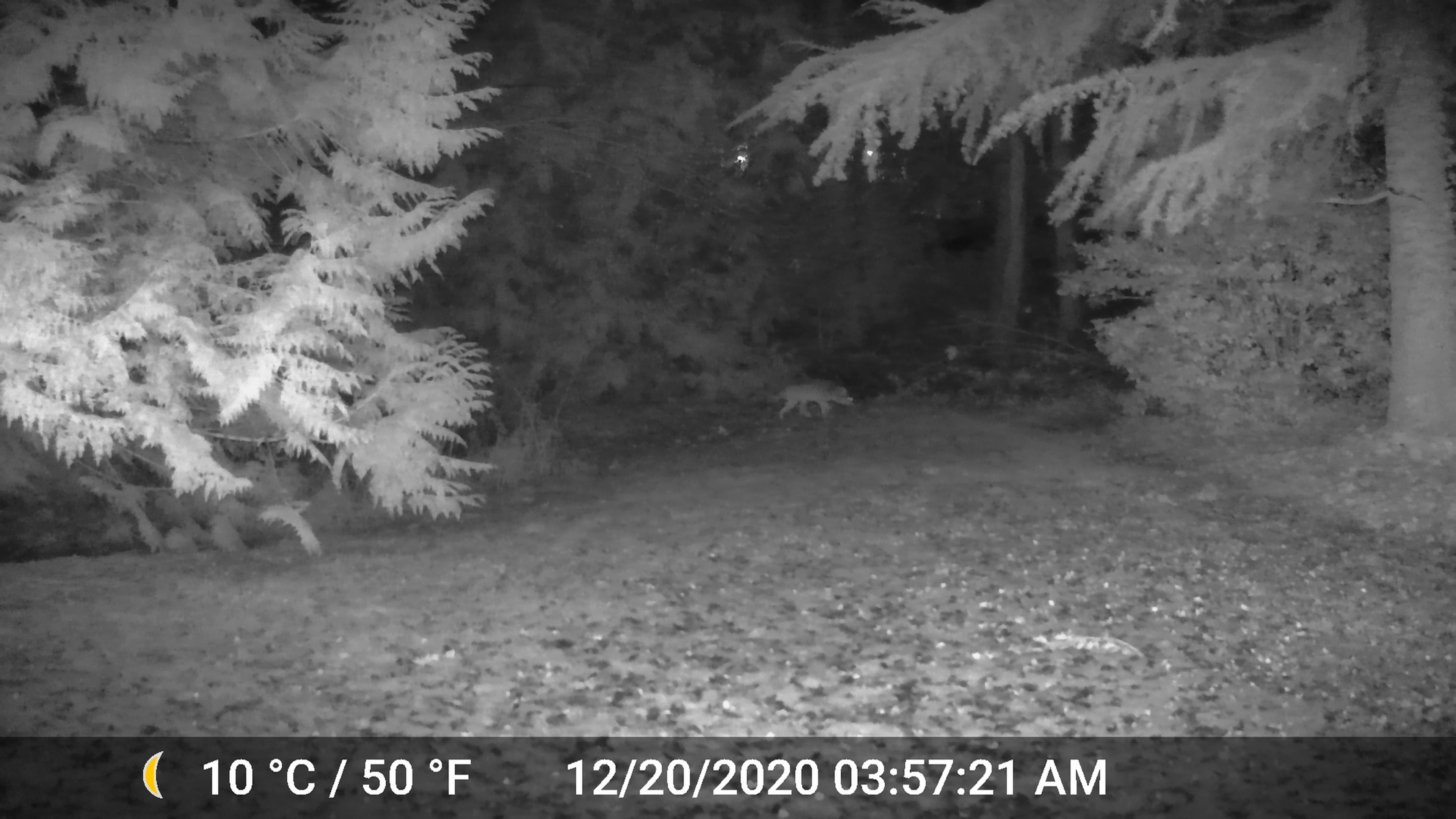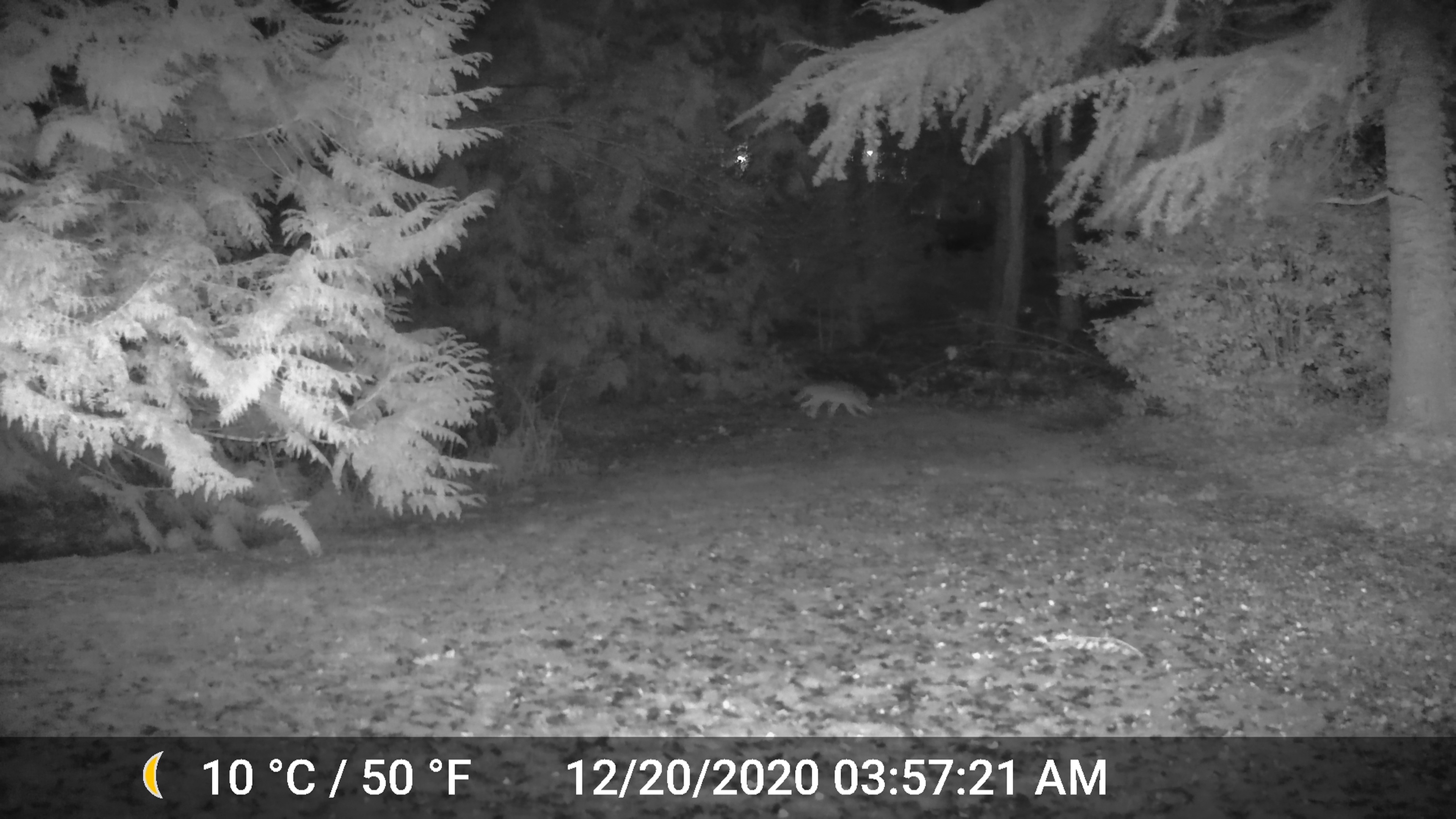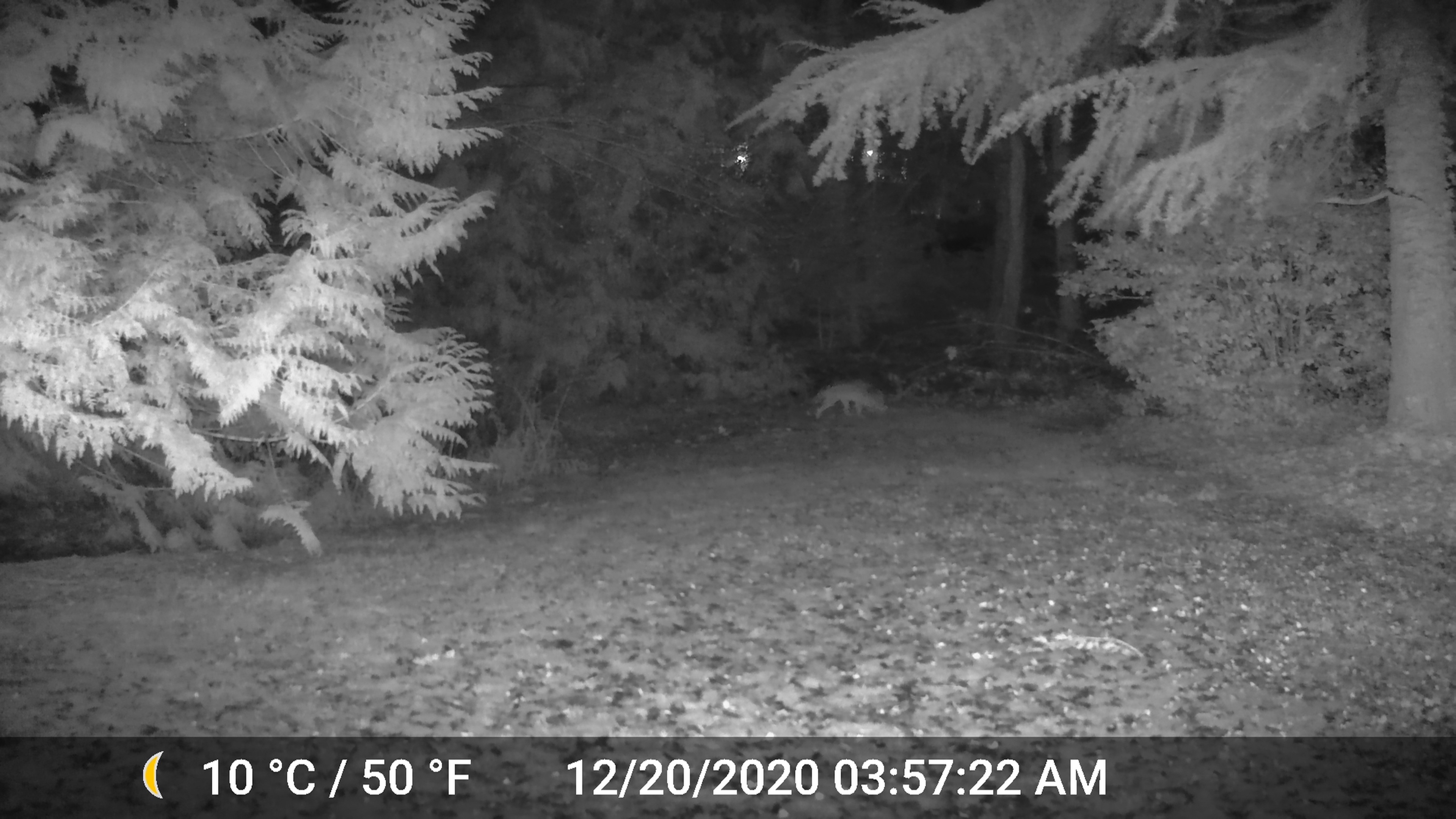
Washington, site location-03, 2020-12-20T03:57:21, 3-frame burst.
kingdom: Animalia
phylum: Chordata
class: Mammalia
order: Carnivora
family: Canidae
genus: Canis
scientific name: Canis latrans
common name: coyote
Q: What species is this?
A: Coyote (Canis latrans).